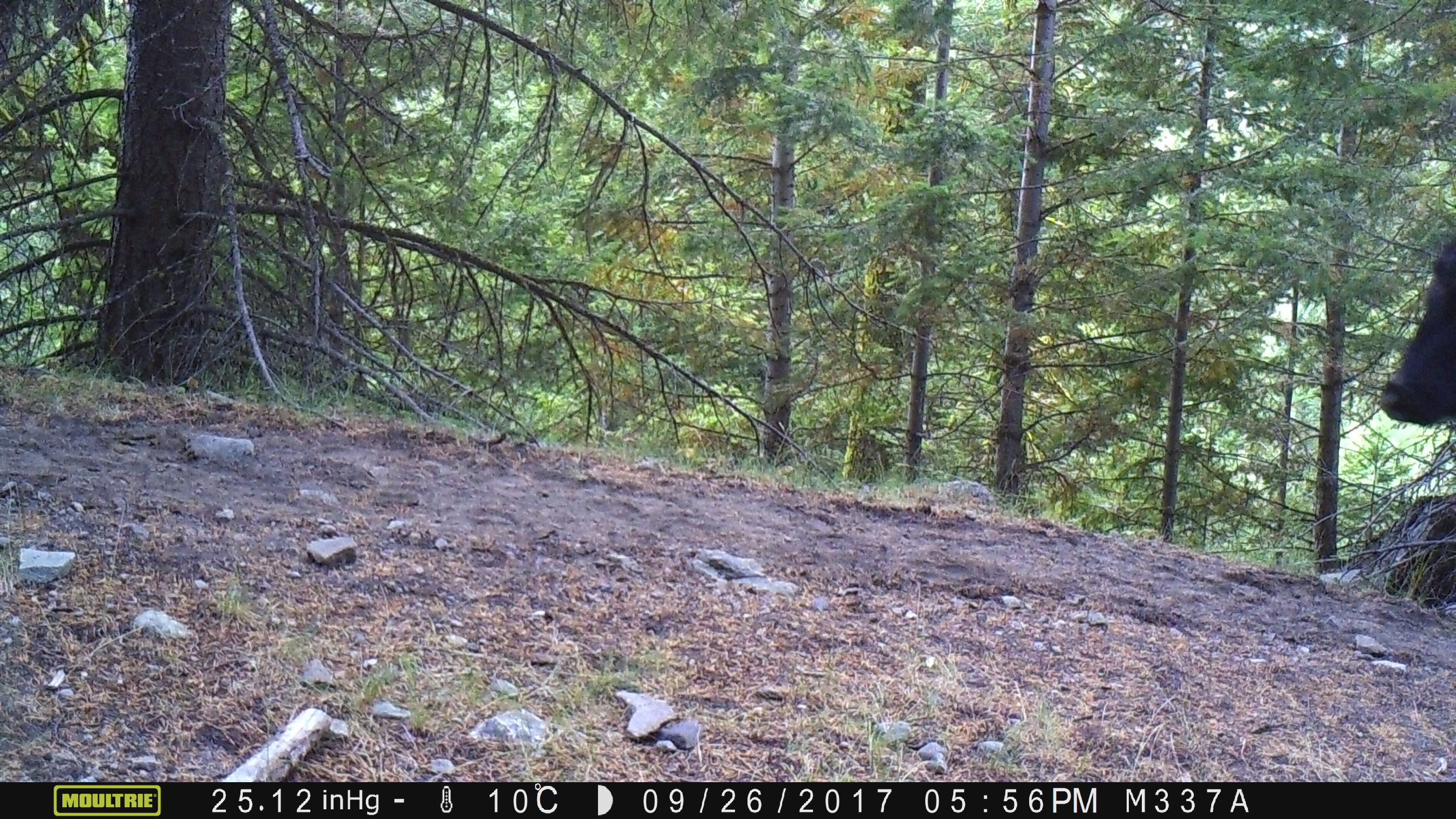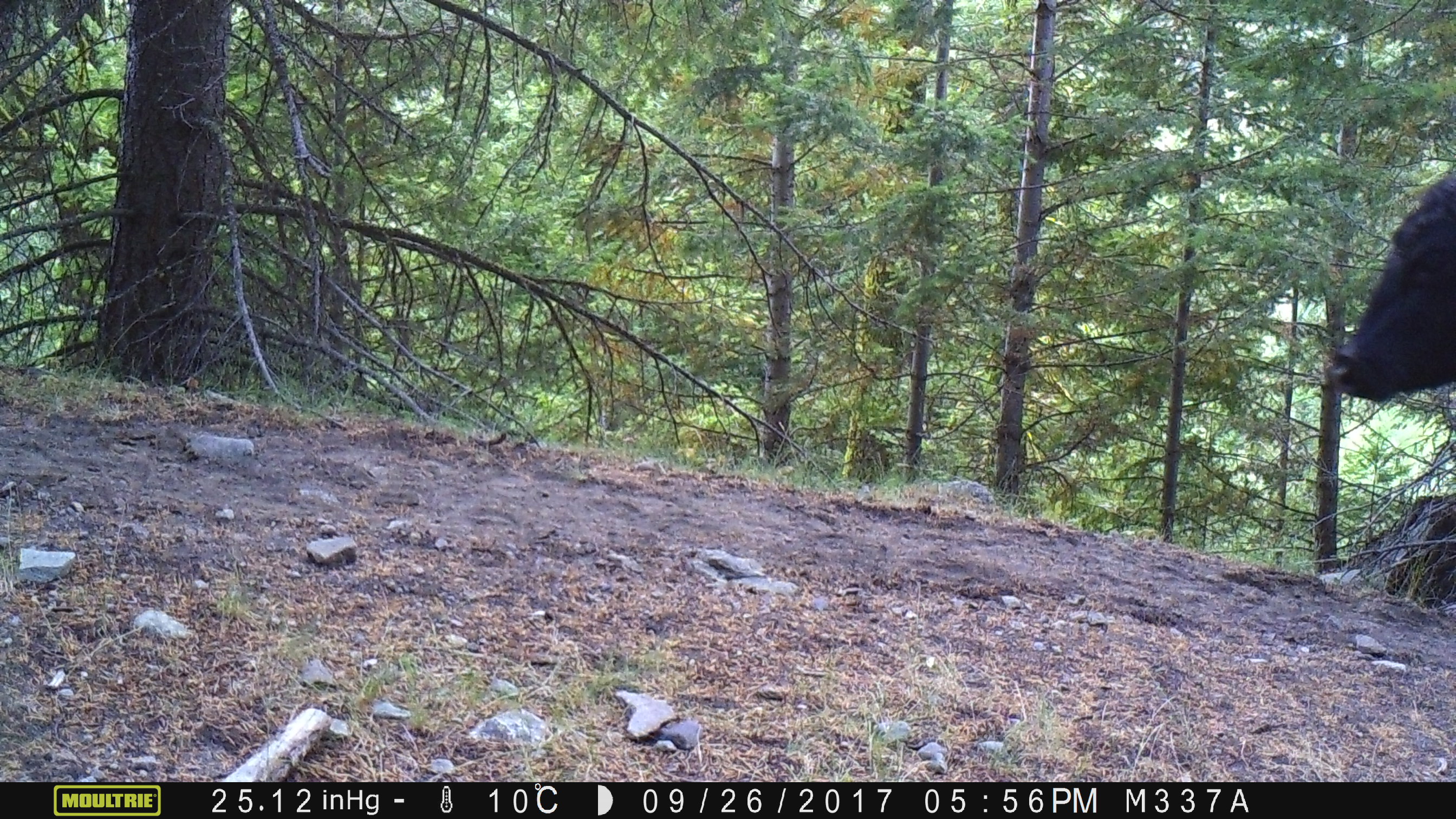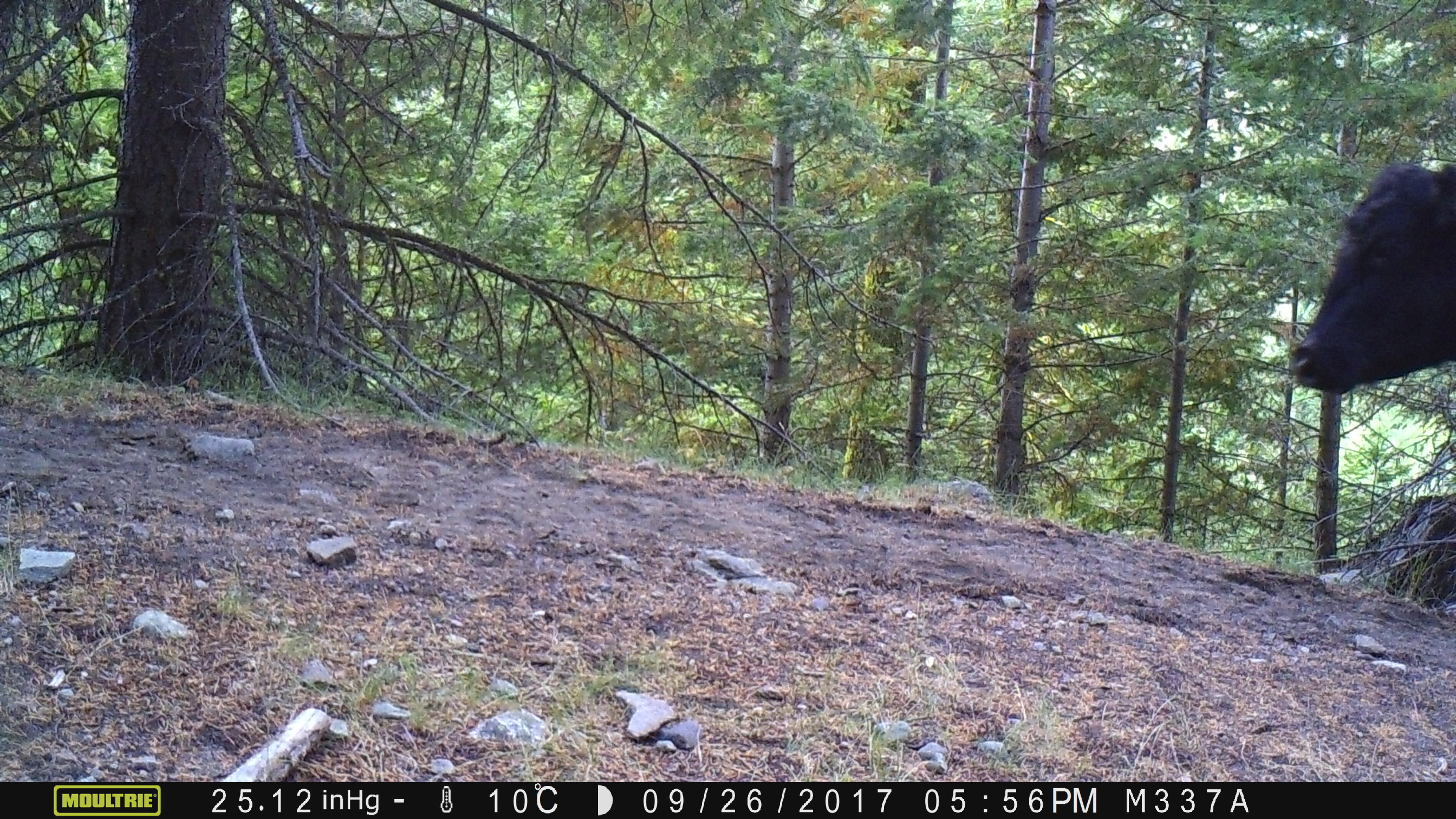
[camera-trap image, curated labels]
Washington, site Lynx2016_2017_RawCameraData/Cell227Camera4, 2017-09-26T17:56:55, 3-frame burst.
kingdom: Animalia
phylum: Chordata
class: Mammalia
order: Artiodactyla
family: Bovidae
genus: Bos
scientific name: Bos taurus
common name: domestic cattle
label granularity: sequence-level